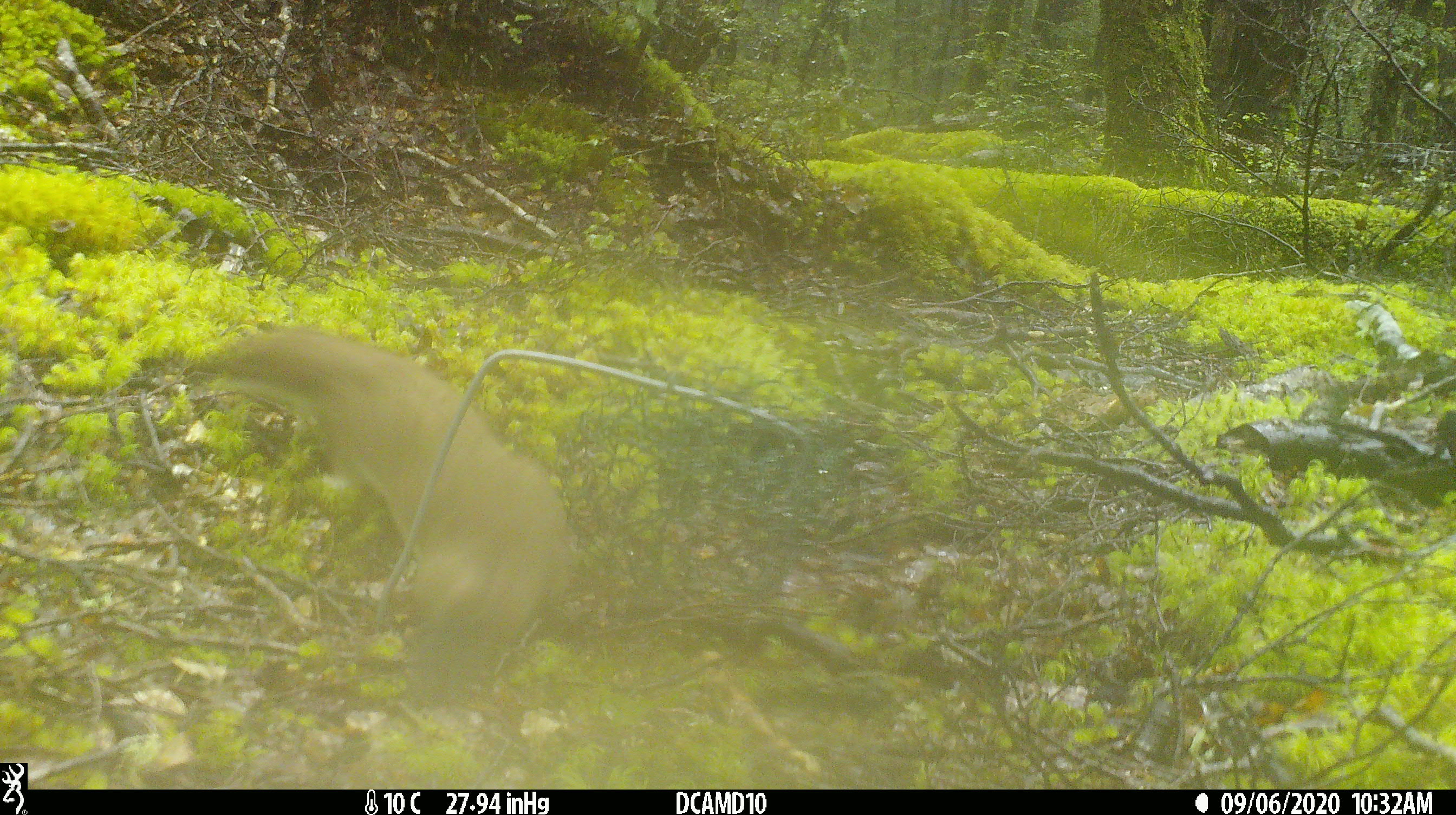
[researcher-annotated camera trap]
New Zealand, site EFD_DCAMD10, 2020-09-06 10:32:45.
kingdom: Animalia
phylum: Chordata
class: Mammalia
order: Carnivora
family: Mustelidae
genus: Mustela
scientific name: Mustela erminea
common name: stoat